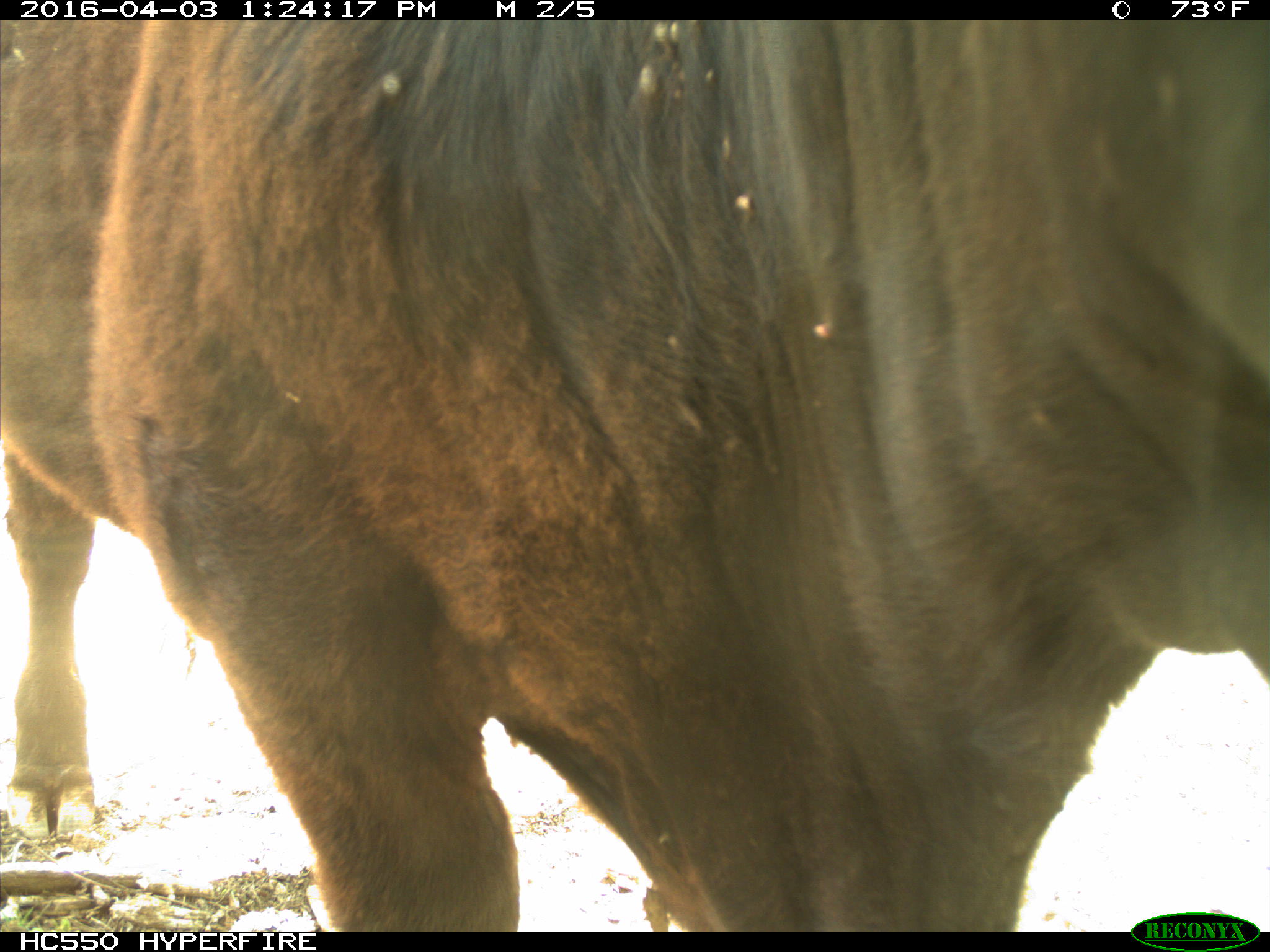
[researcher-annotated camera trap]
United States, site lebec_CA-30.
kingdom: Animalia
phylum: Chordata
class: Mammalia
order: Artiodactyla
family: Bovidae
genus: Bos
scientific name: Bos taurus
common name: domestic cow